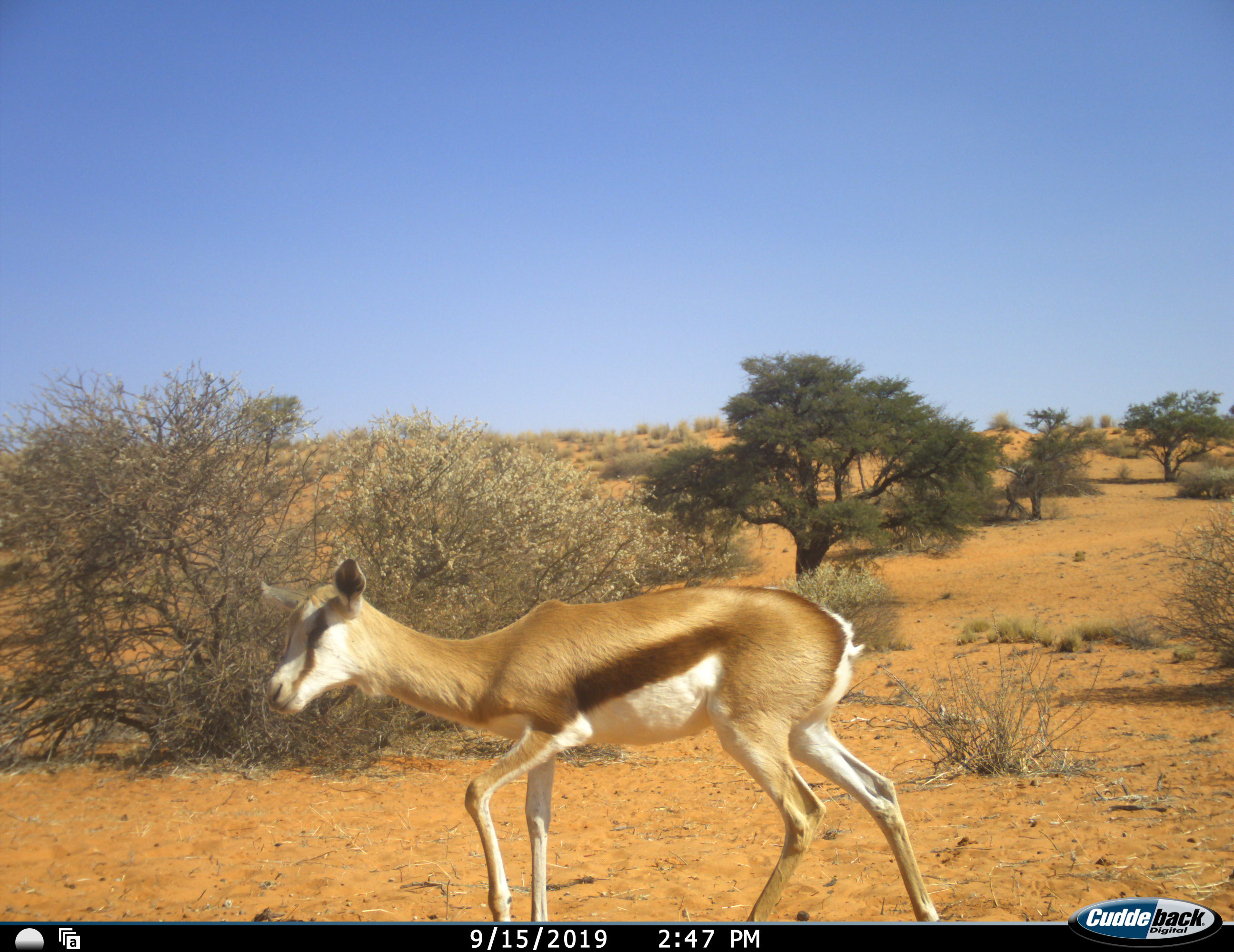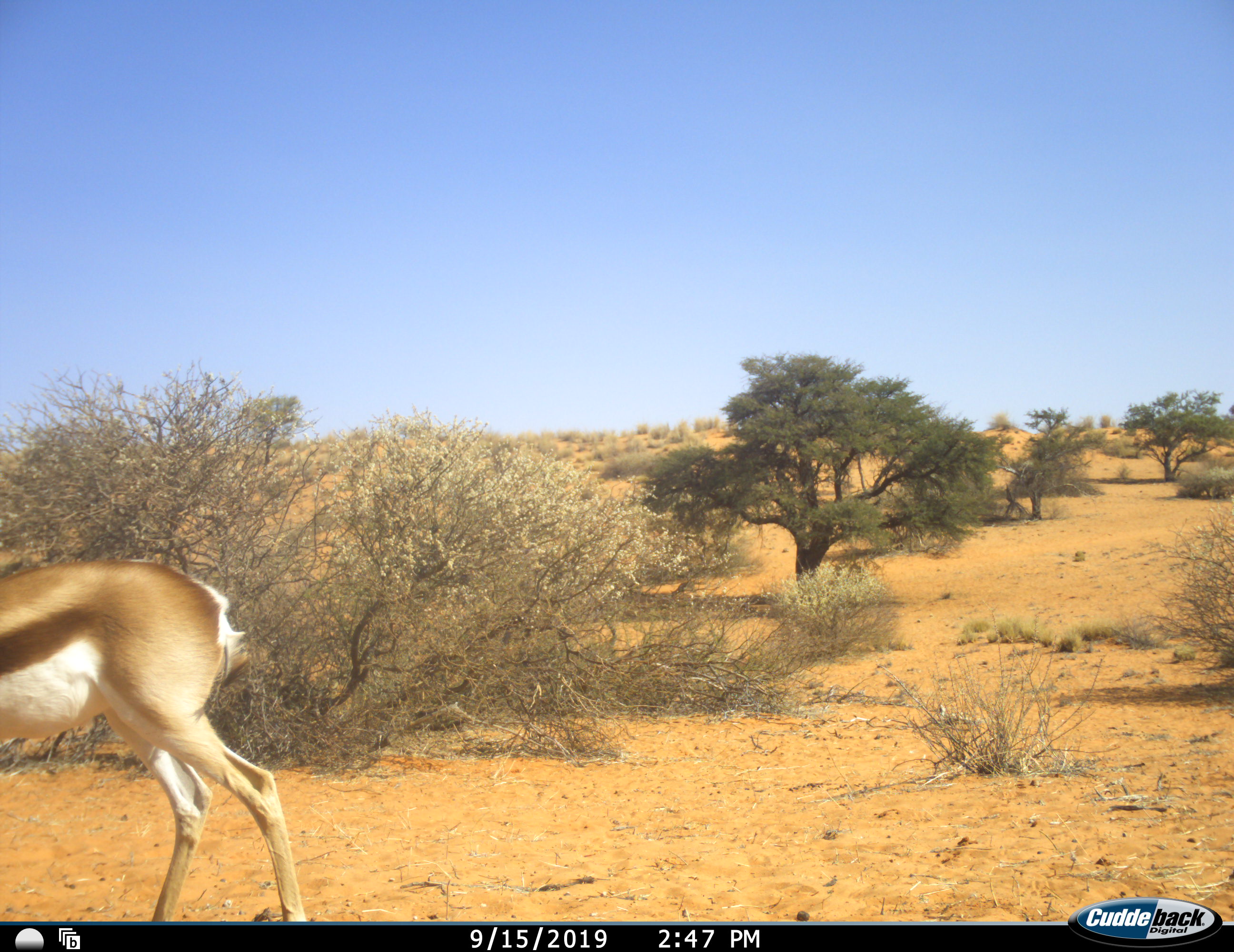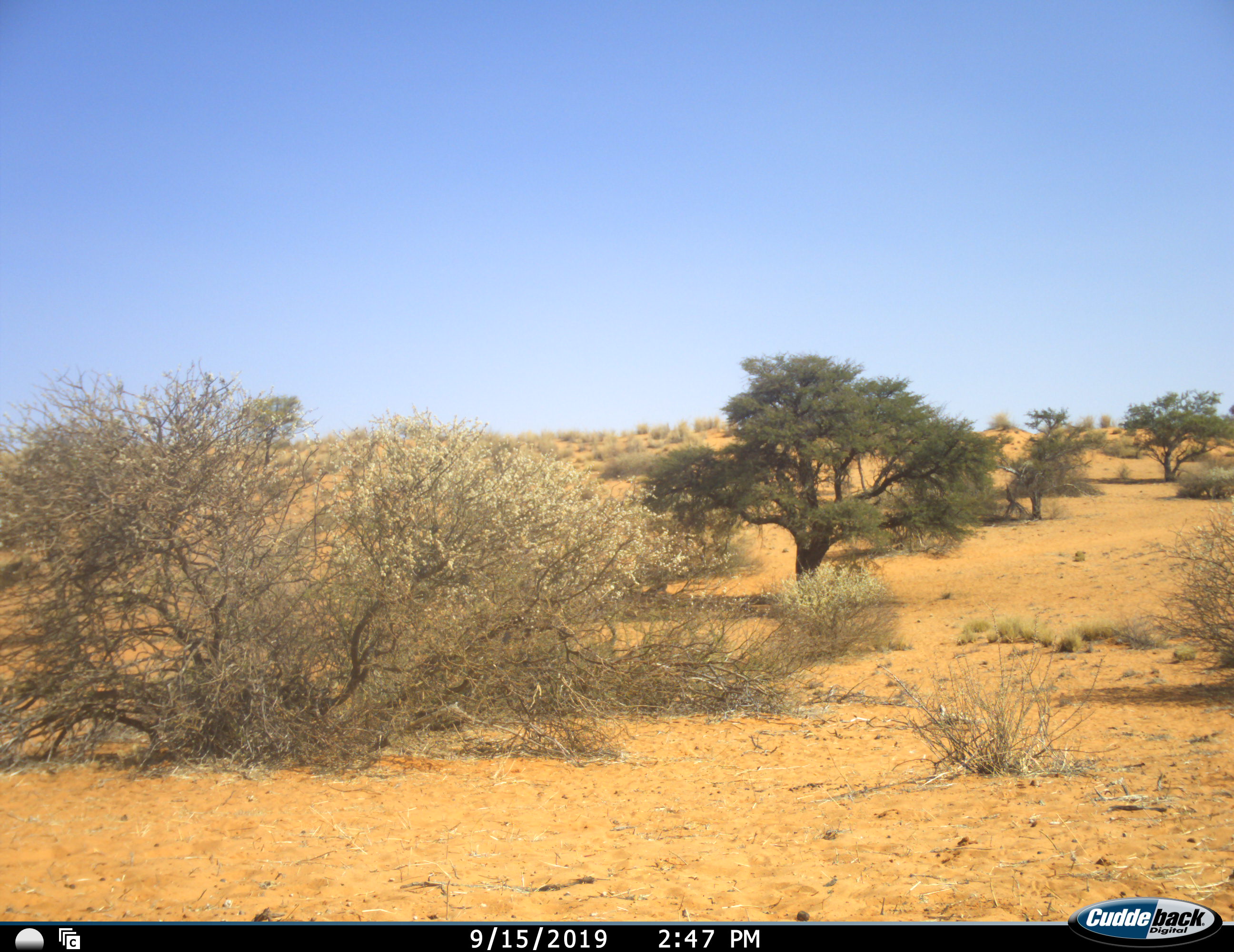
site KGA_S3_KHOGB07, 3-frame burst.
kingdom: Animalia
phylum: Chordata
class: Mammalia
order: Artiodactyla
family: Bovidae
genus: Antidorcas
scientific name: Antidorcas marsupialis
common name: springbok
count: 2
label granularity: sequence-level